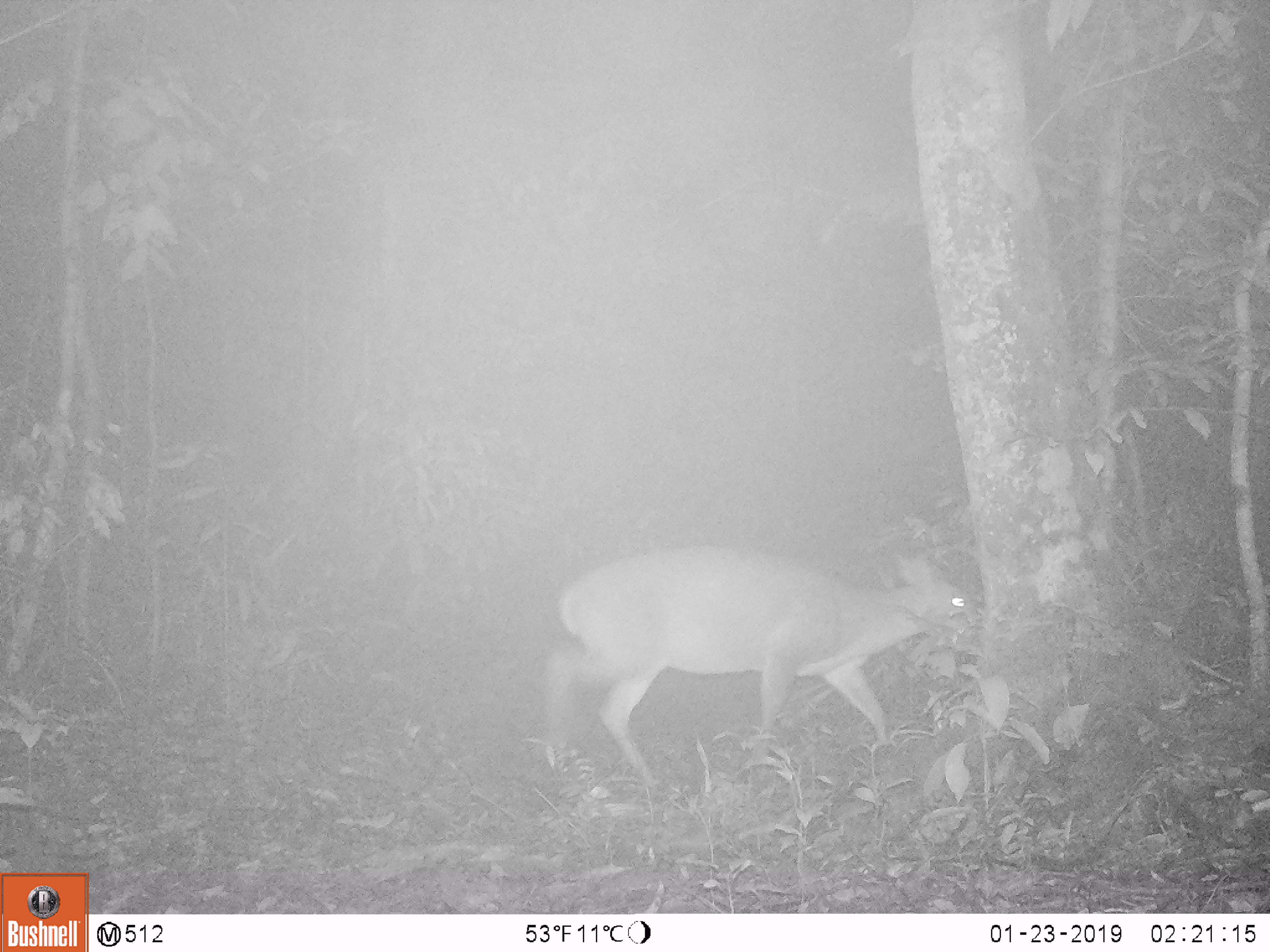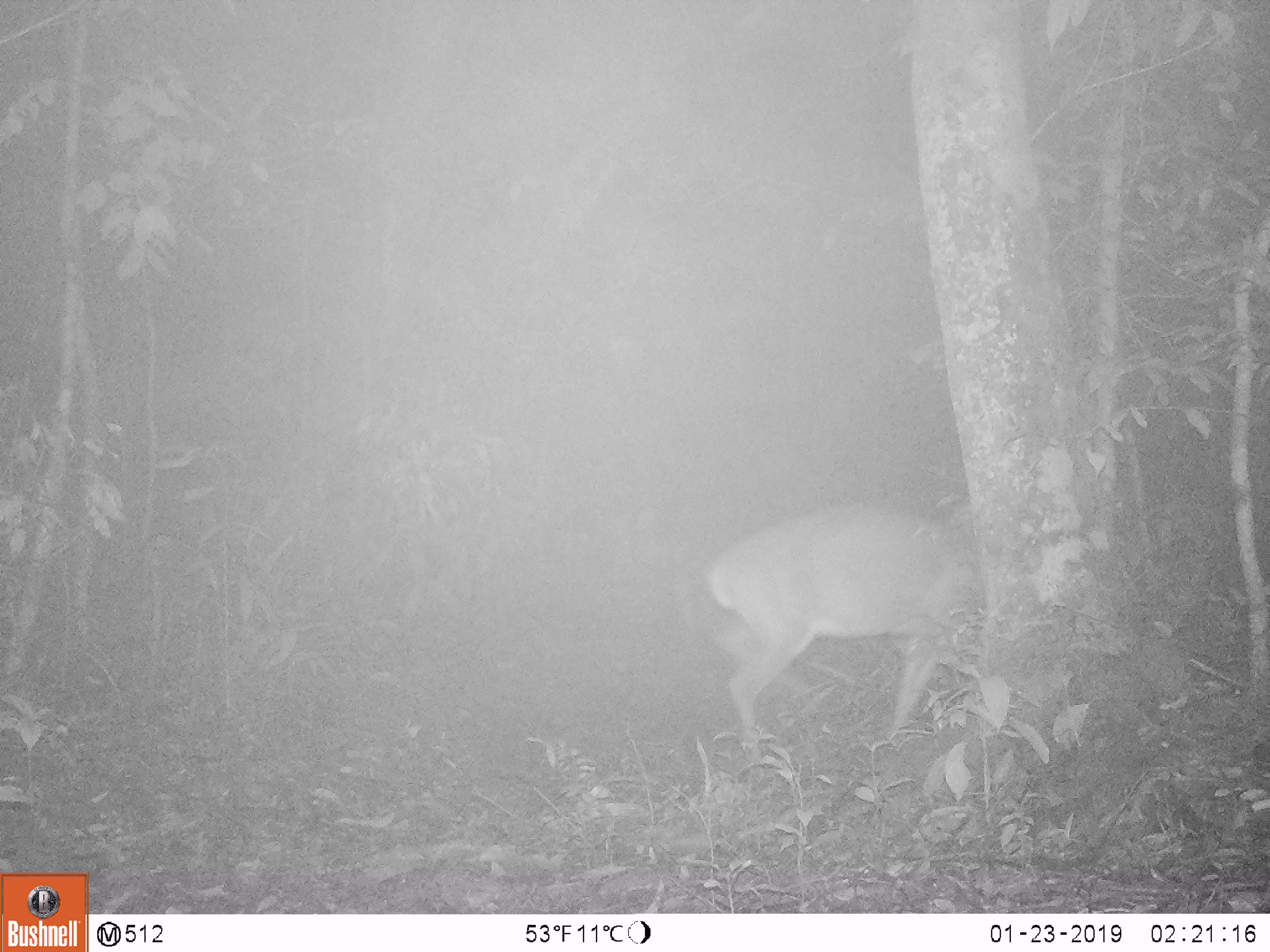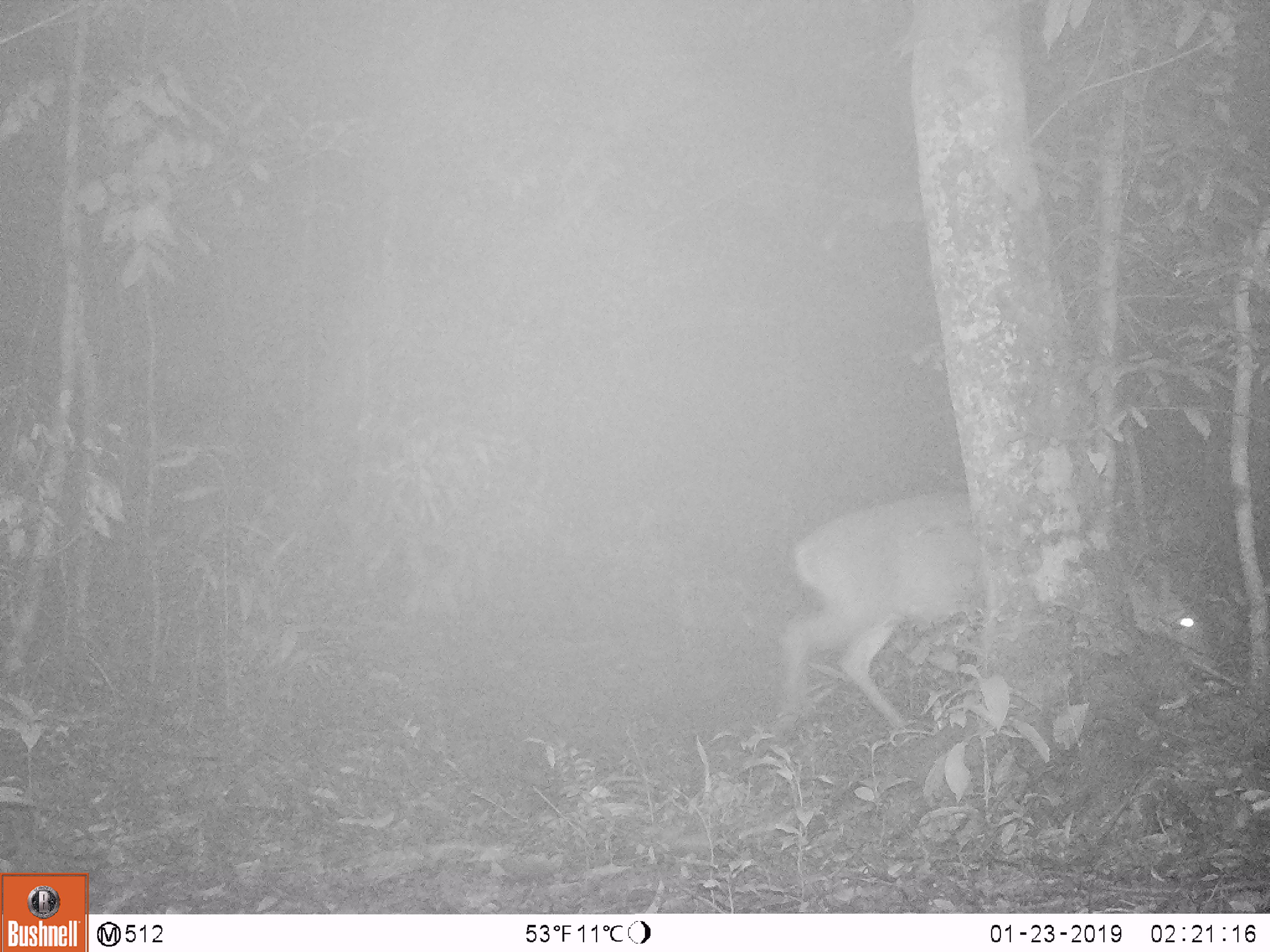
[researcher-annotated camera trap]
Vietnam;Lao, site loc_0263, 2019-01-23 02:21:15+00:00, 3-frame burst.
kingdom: Animalia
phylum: Chordata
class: Mammalia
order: Artiodactyla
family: Cervidae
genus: Muntiacus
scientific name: Muntiacus vuquangensis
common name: large-antlered muntjac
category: large antlered muntjac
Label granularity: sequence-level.